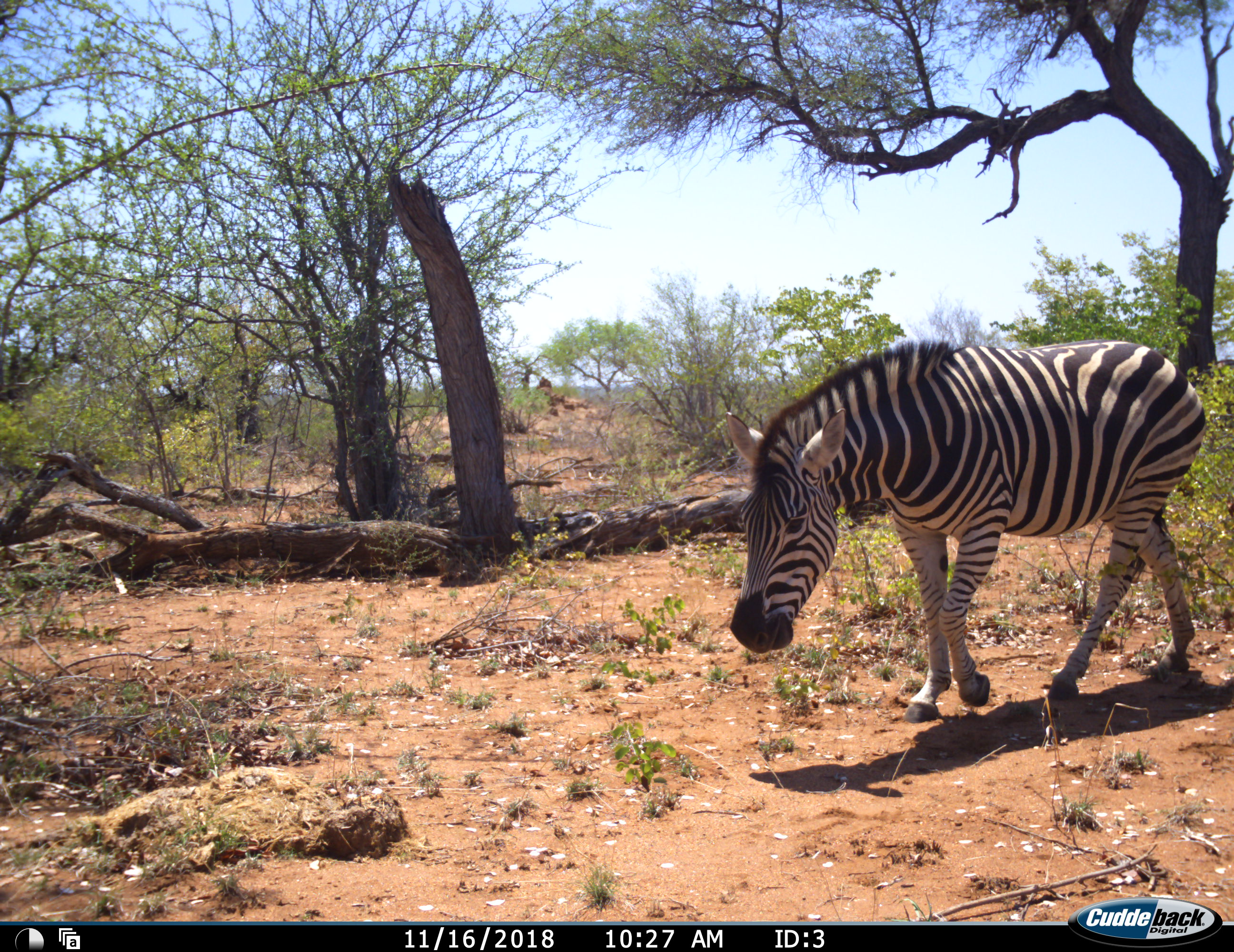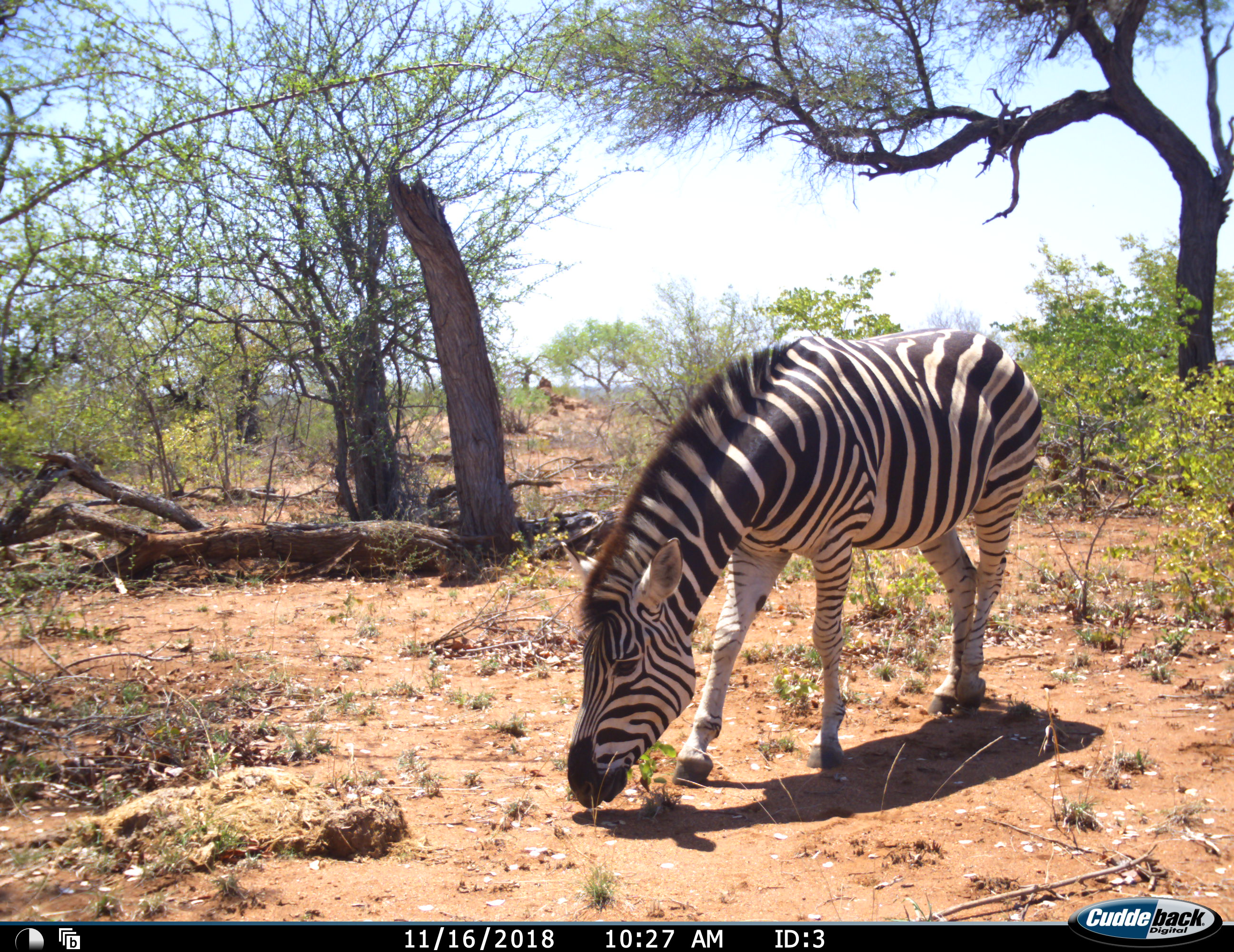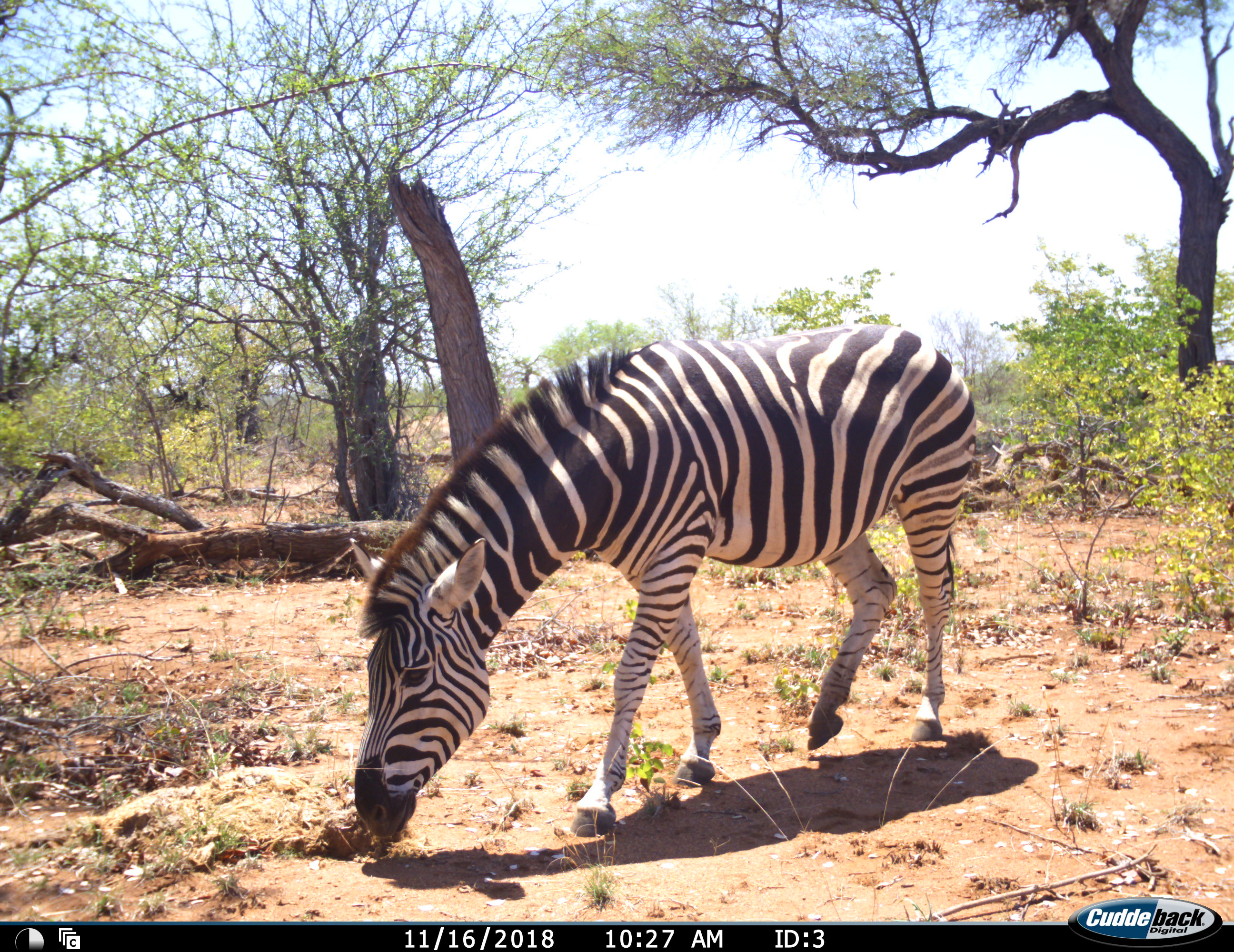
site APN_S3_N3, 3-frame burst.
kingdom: Animalia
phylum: Chordata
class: Mammalia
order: Perissodactyla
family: Equidae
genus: Equus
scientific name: Equus quagga burchellii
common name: burchell's zebra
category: zebraburchells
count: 1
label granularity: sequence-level